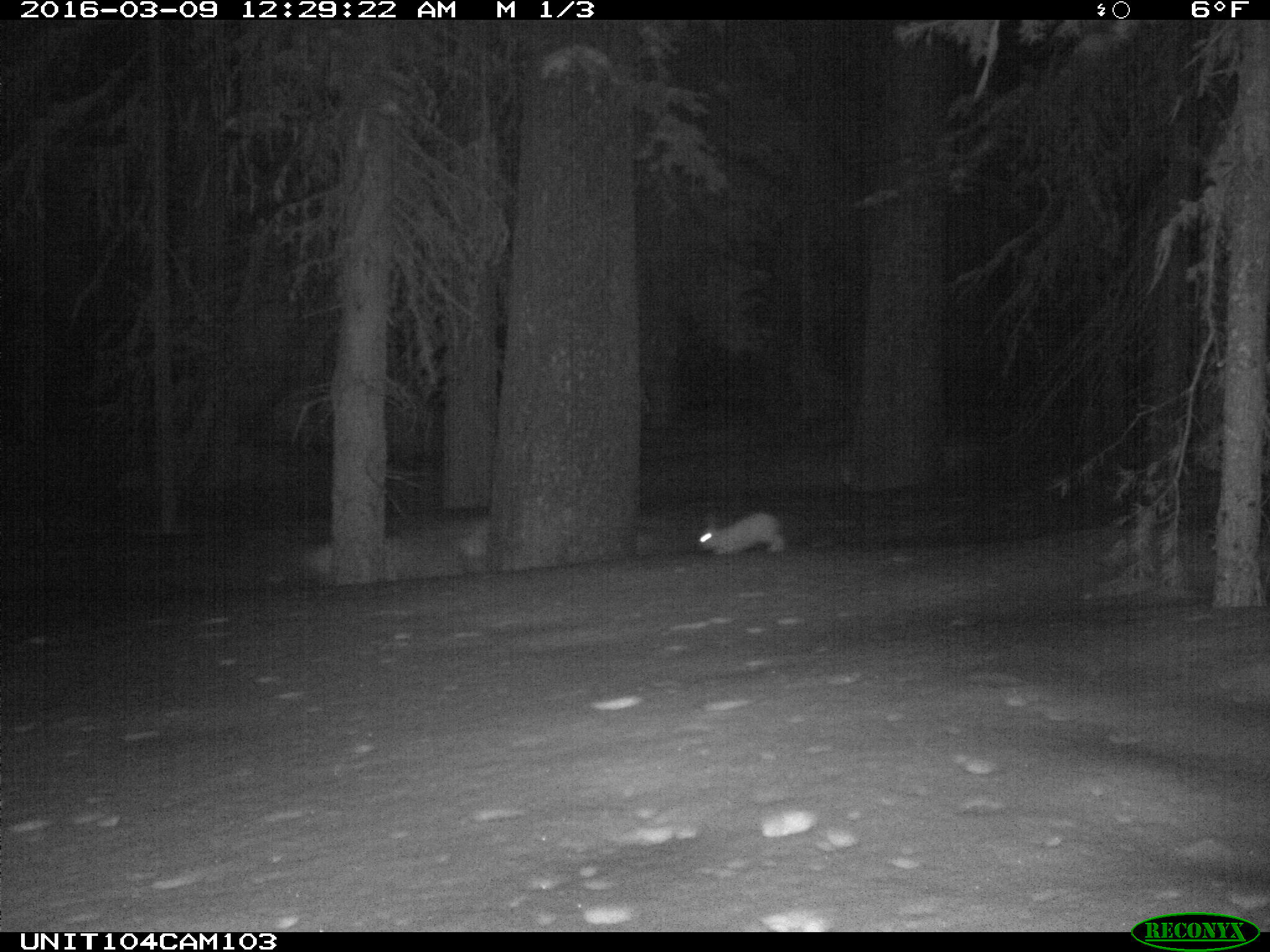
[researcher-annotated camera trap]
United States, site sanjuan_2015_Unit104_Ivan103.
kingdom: Animalia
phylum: Chordata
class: Mammalia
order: Lagomorpha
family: Leporidae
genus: Lepus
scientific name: Lepus americanus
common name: snowshoe hare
Lepus americanus (snowshoe hare).